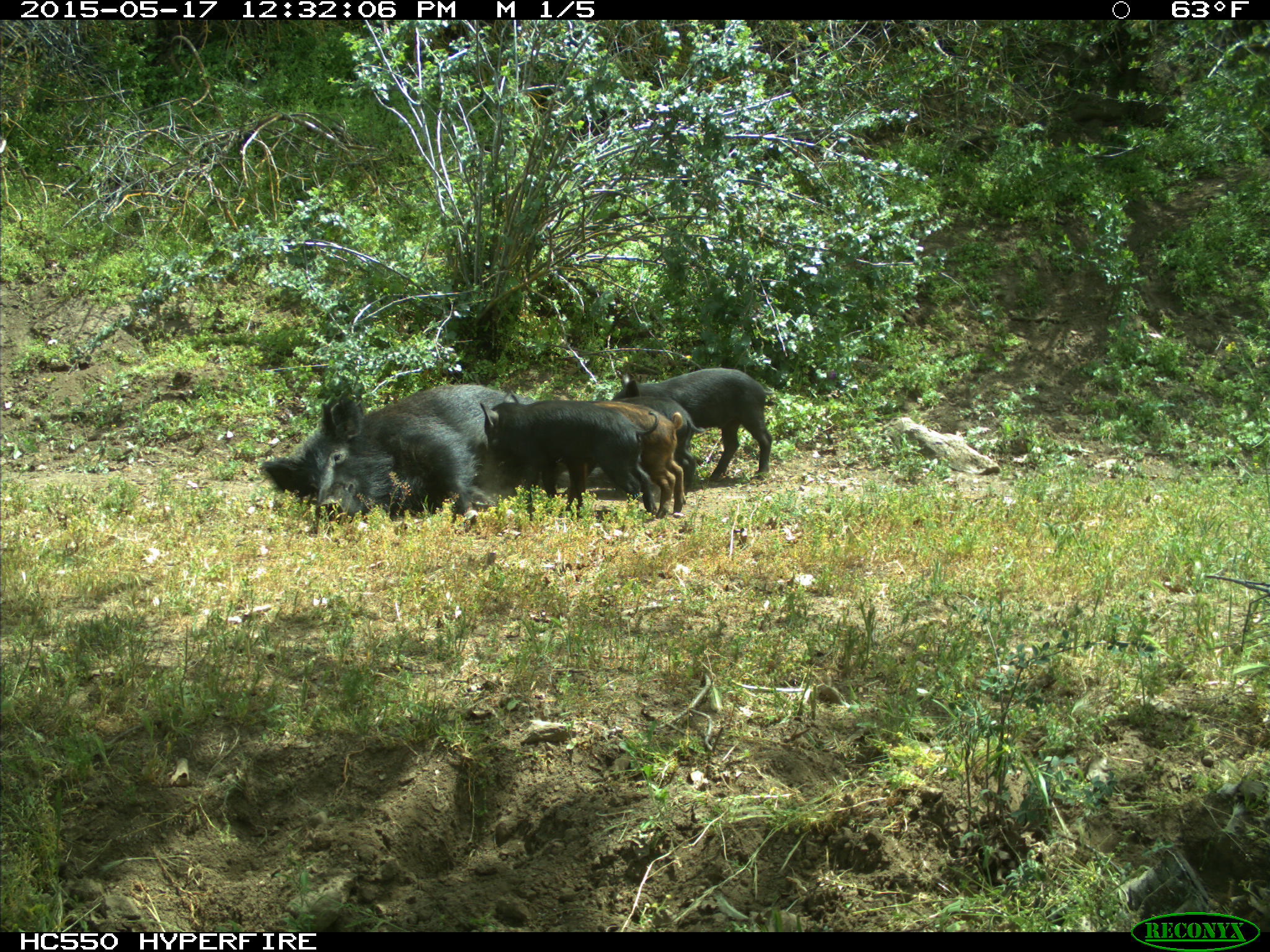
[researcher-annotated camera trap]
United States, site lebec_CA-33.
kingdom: Animalia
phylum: Chordata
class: Mammalia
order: Artiodactyla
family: Suidae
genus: Sus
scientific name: Sus scrofa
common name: wild boar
Sus scrofa (wild boar).